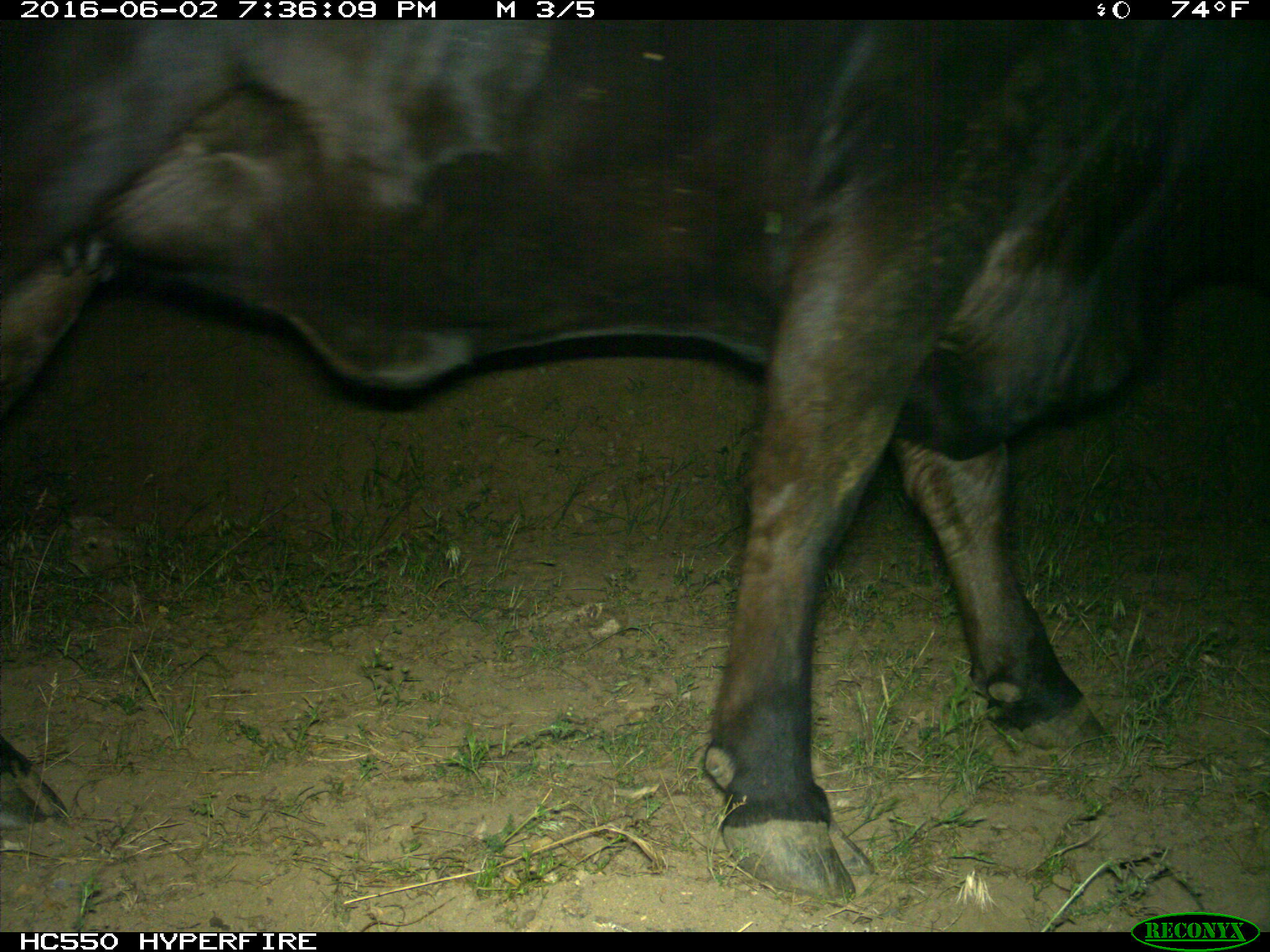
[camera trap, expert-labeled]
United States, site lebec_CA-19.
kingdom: Animalia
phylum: Chordata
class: Mammalia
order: Artiodactyla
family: Bovidae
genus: Bos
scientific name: Bos taurus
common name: domestic cow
Bos taurus (domestic cow).